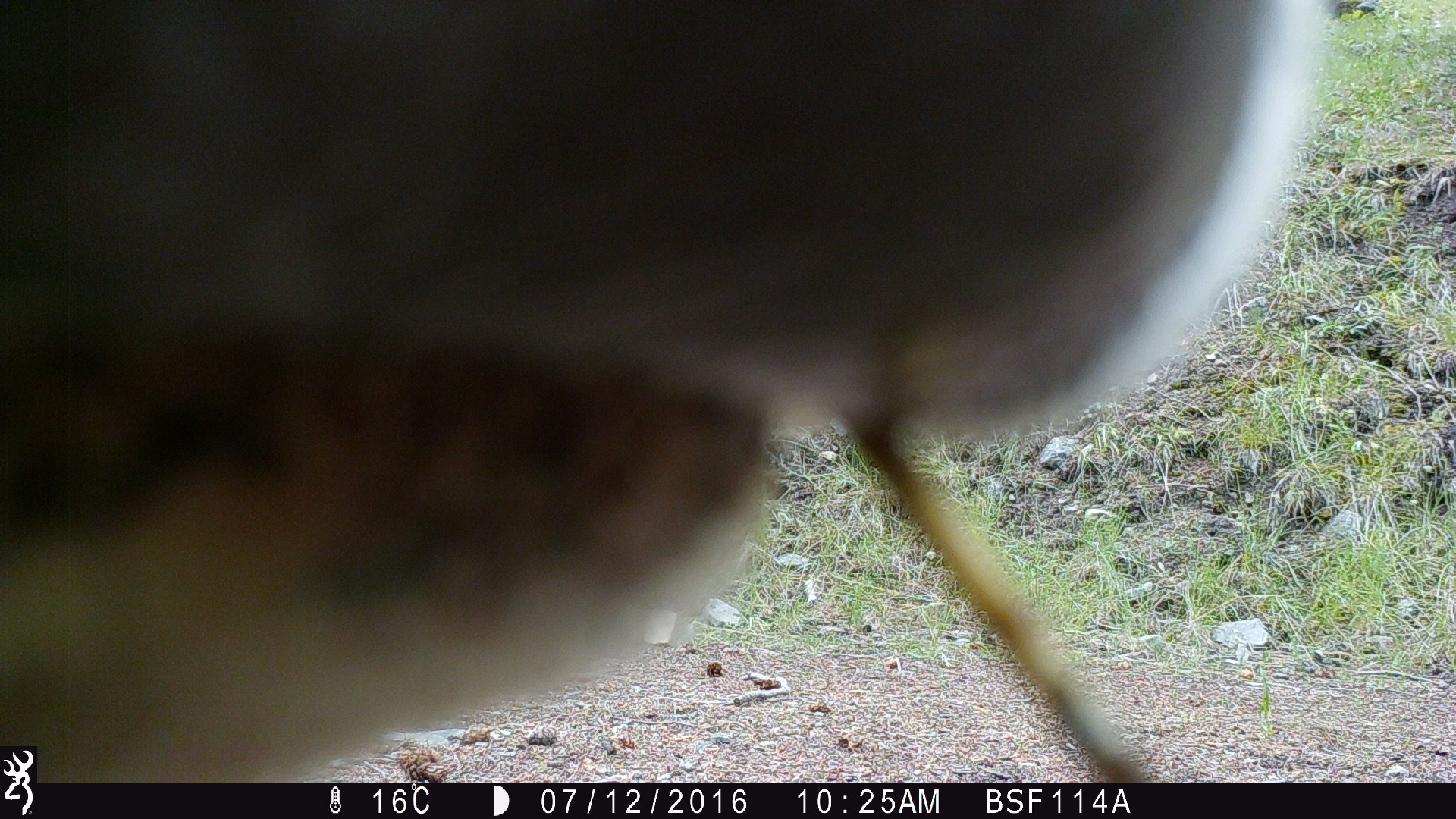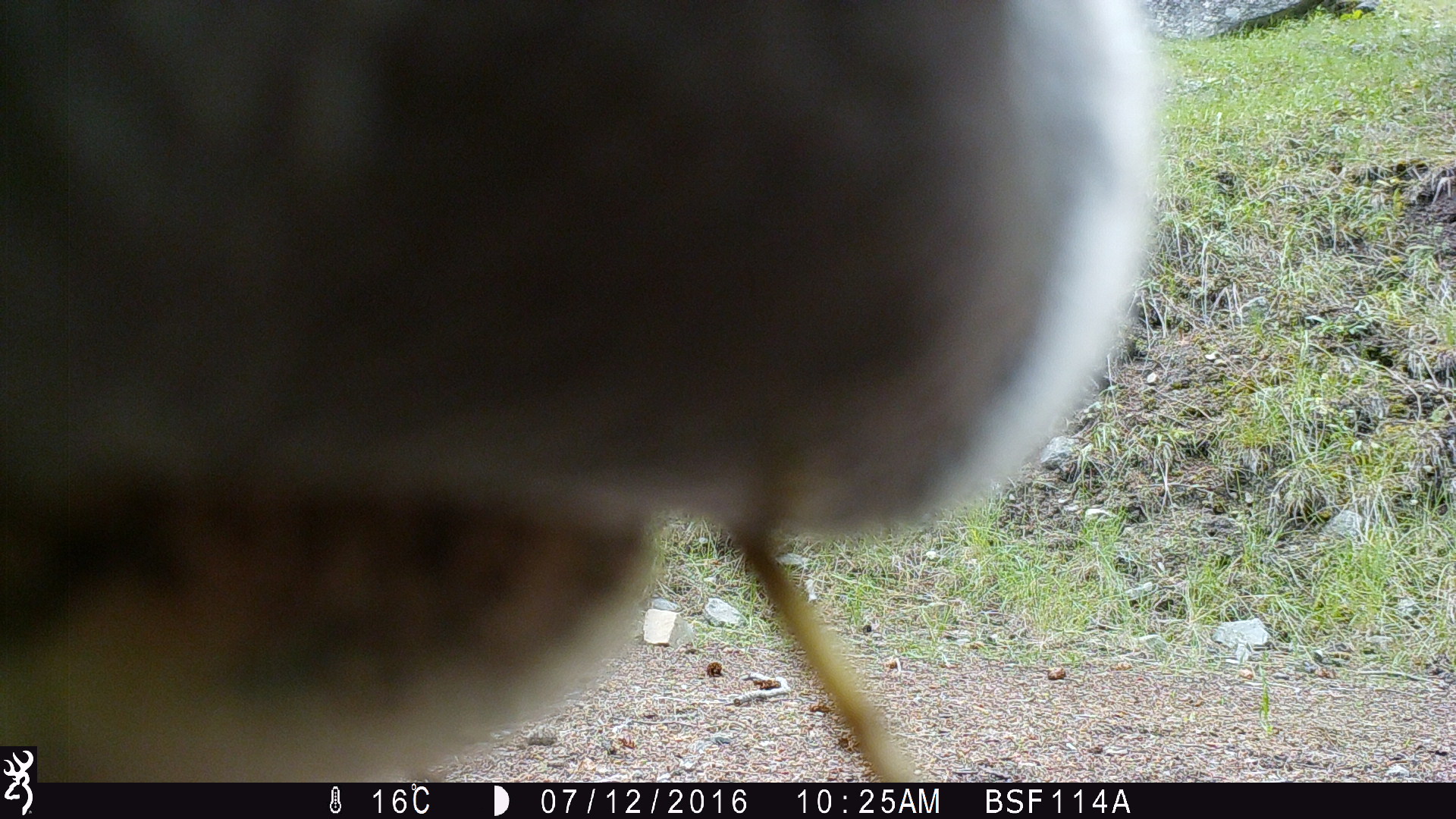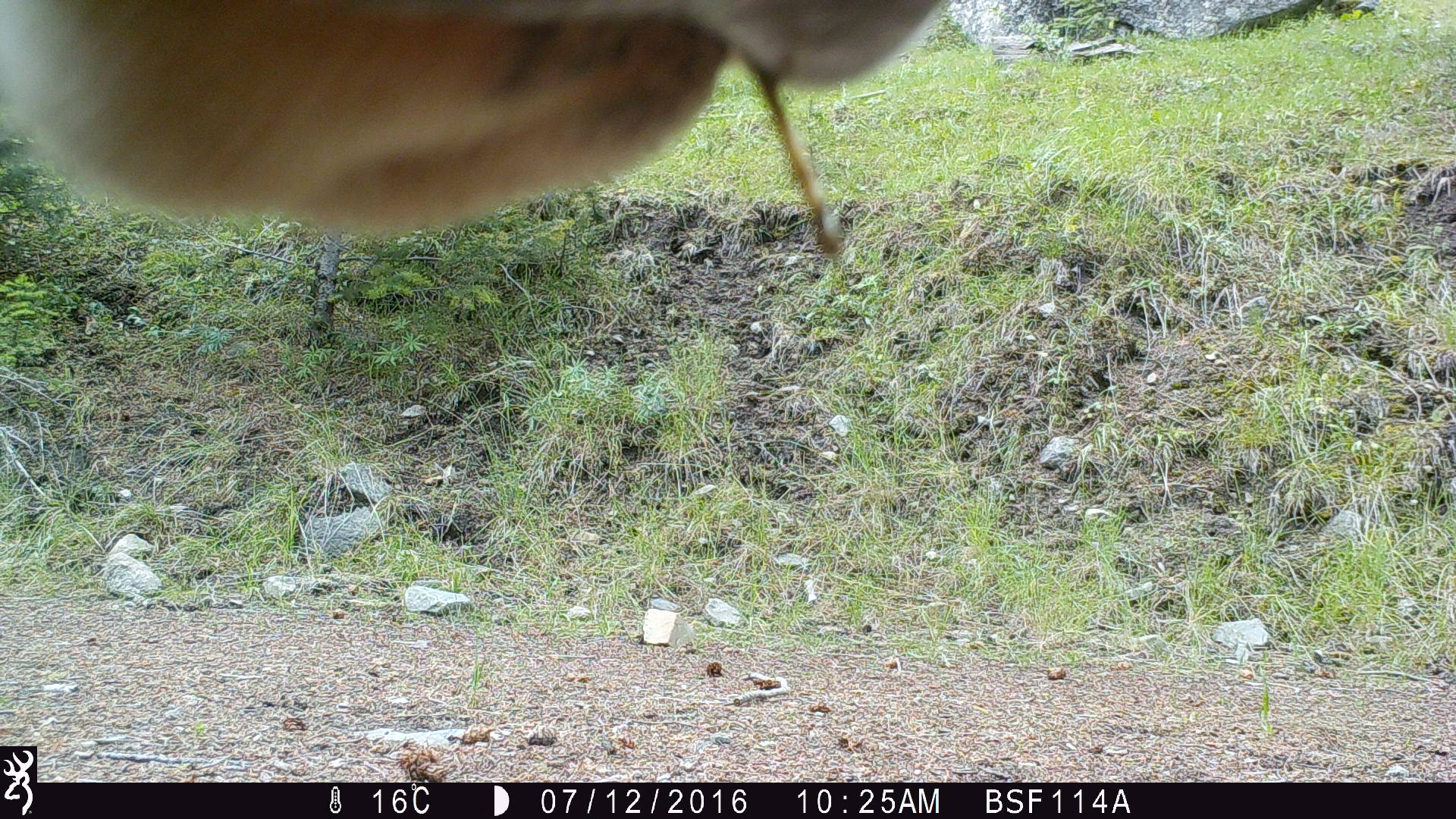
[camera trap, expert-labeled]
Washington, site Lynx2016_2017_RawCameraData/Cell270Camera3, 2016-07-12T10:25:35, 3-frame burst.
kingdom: Animalia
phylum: Chordata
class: Mammalia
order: Artiodactyla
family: Bovidae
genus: Bos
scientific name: Bos taurus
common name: domestic cattle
Domestic cattle (Bos taurus). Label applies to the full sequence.